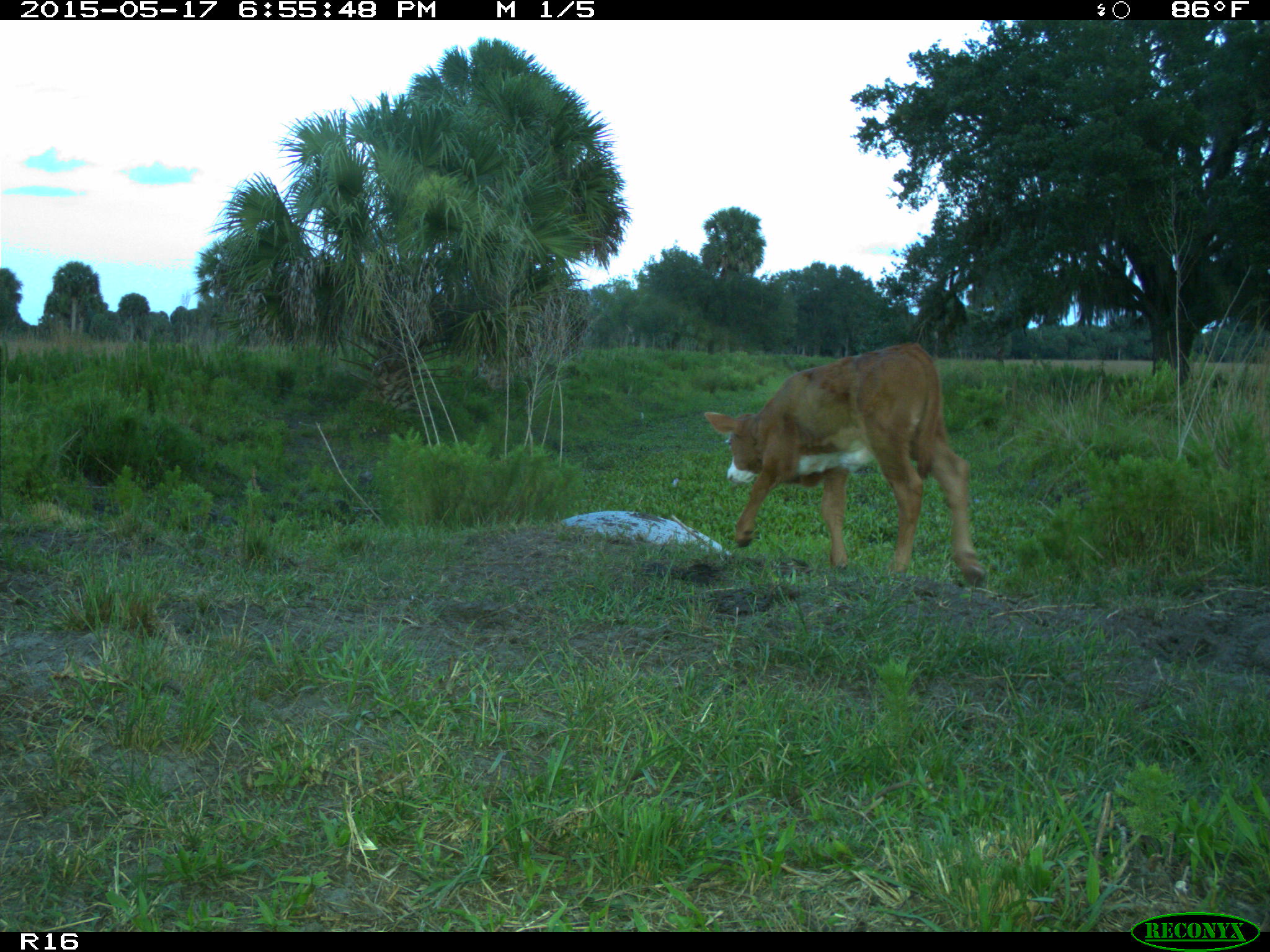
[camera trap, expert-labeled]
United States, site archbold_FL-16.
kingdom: Animalia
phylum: Chordata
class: Mammalia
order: Artiodactyla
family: Bovidae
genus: Bos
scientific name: Bos taurus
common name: domestic cow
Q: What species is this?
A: Bos taurus (domestic cow).